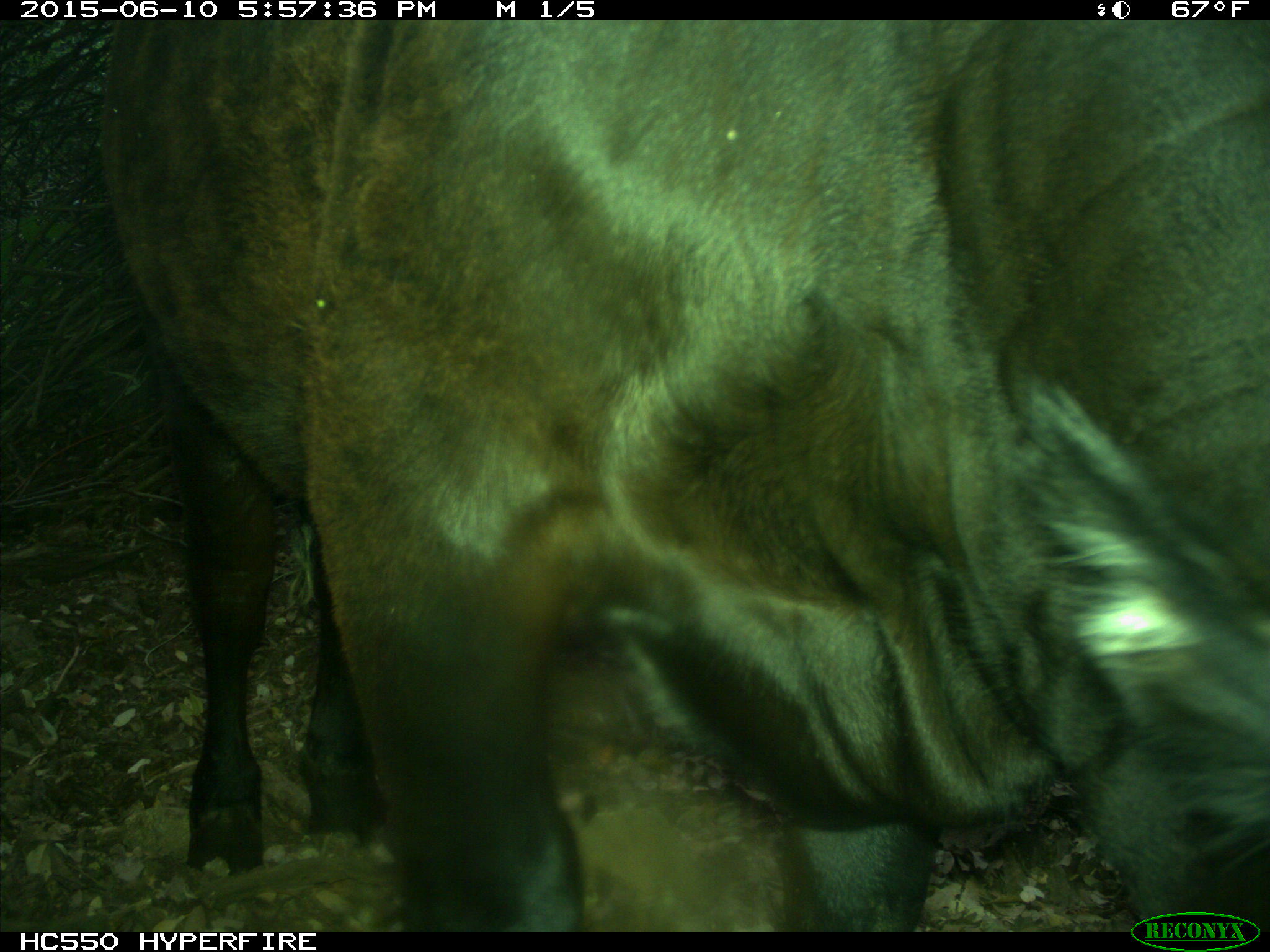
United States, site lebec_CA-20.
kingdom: Animalia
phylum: Chordata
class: Mammalia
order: Artiodactyla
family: Bovidae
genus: Bos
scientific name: Bos taurus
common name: domestic cow